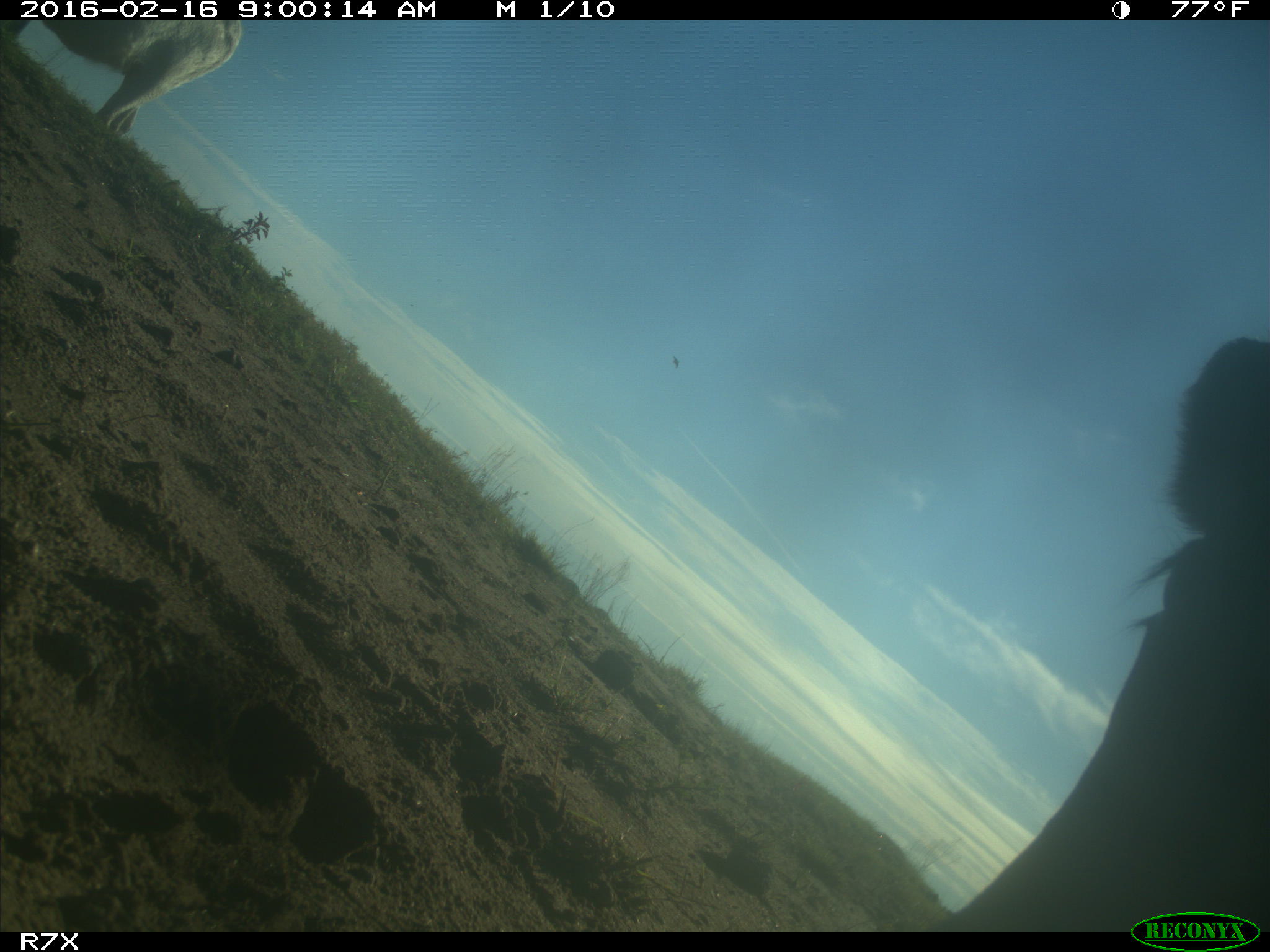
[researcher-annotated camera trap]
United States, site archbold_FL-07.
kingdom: Animalia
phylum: Chordata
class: Mammalia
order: Artiodactyla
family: Bovidae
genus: Bos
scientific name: Bos taurus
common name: domestic cow